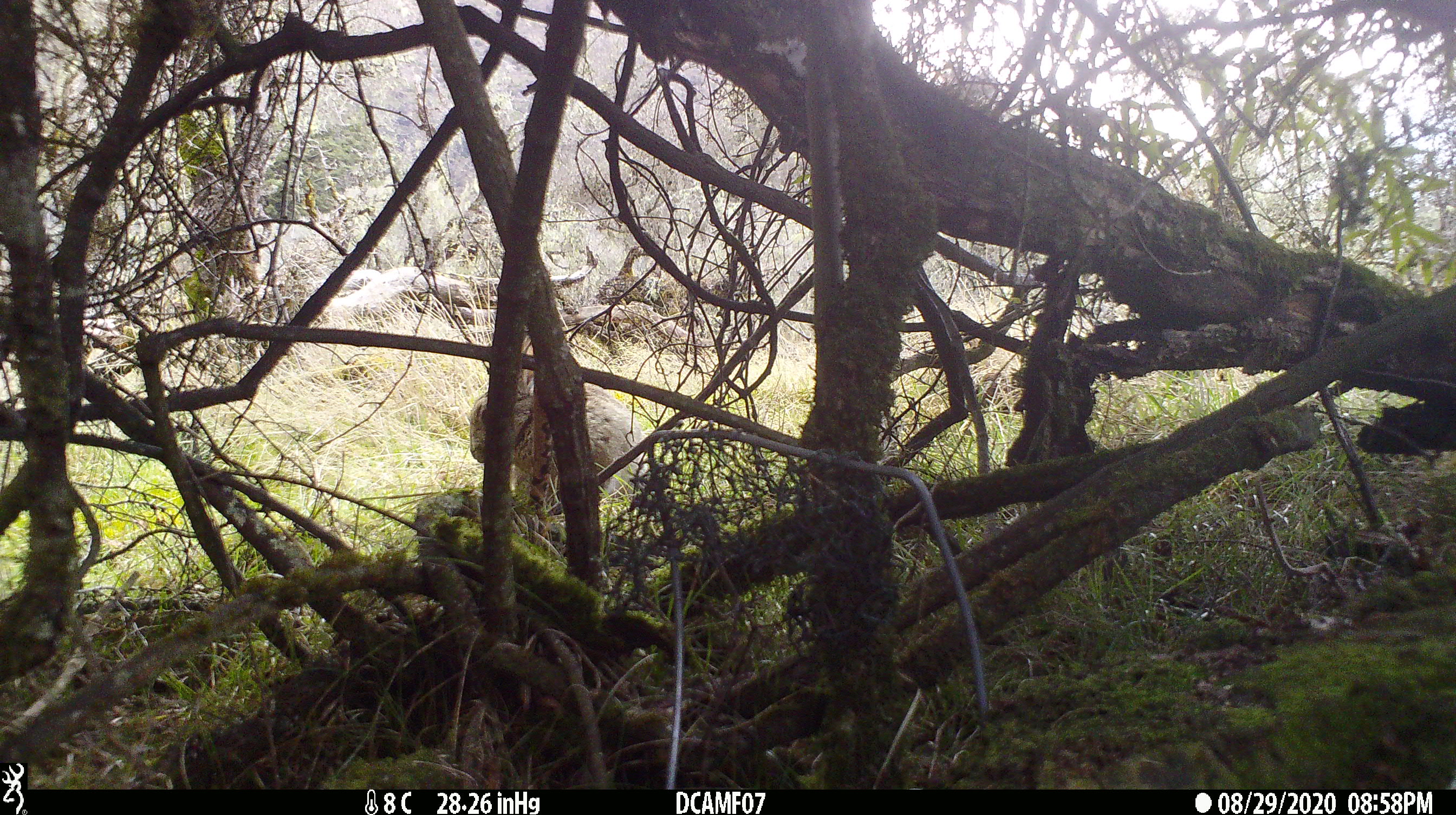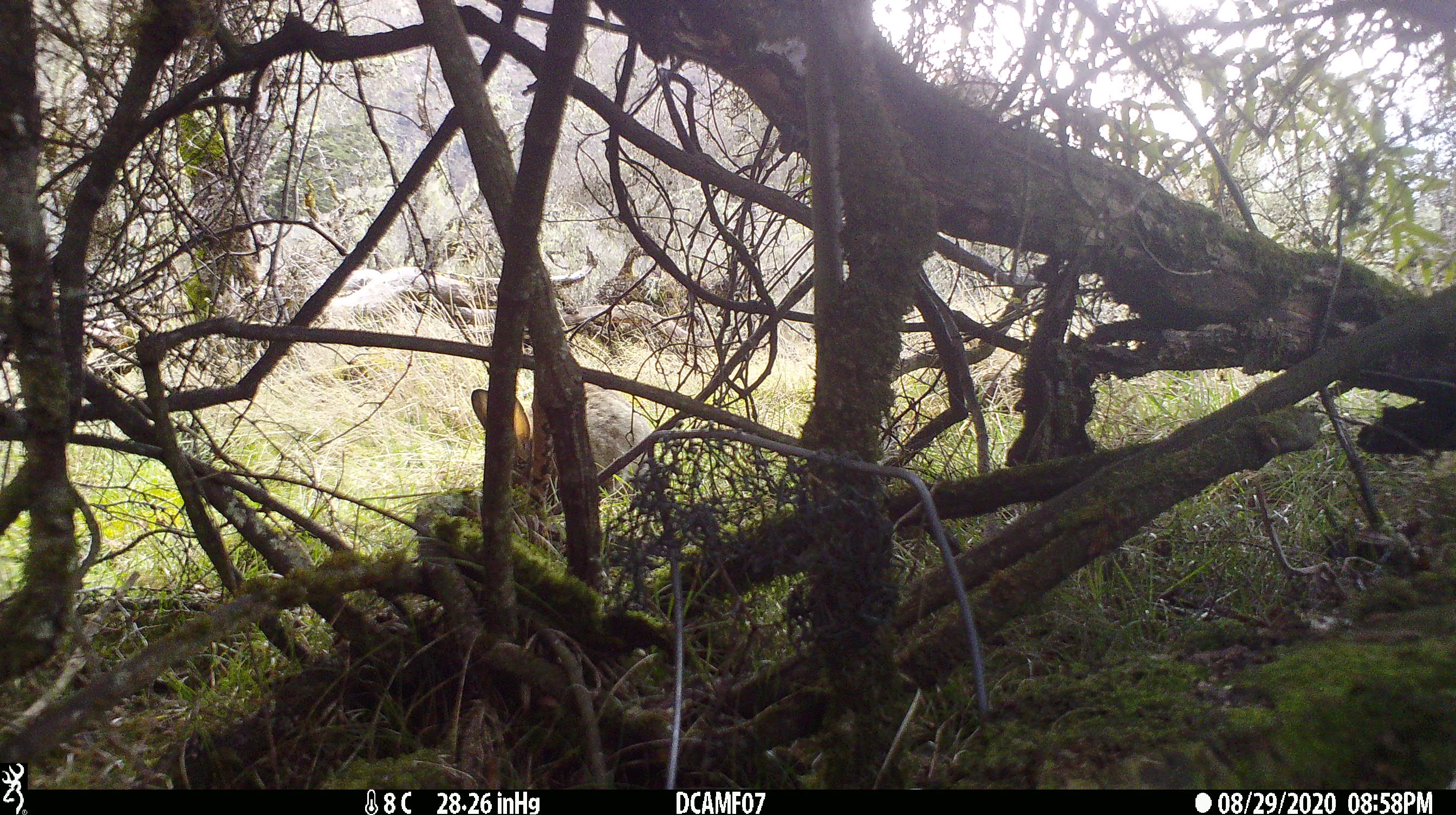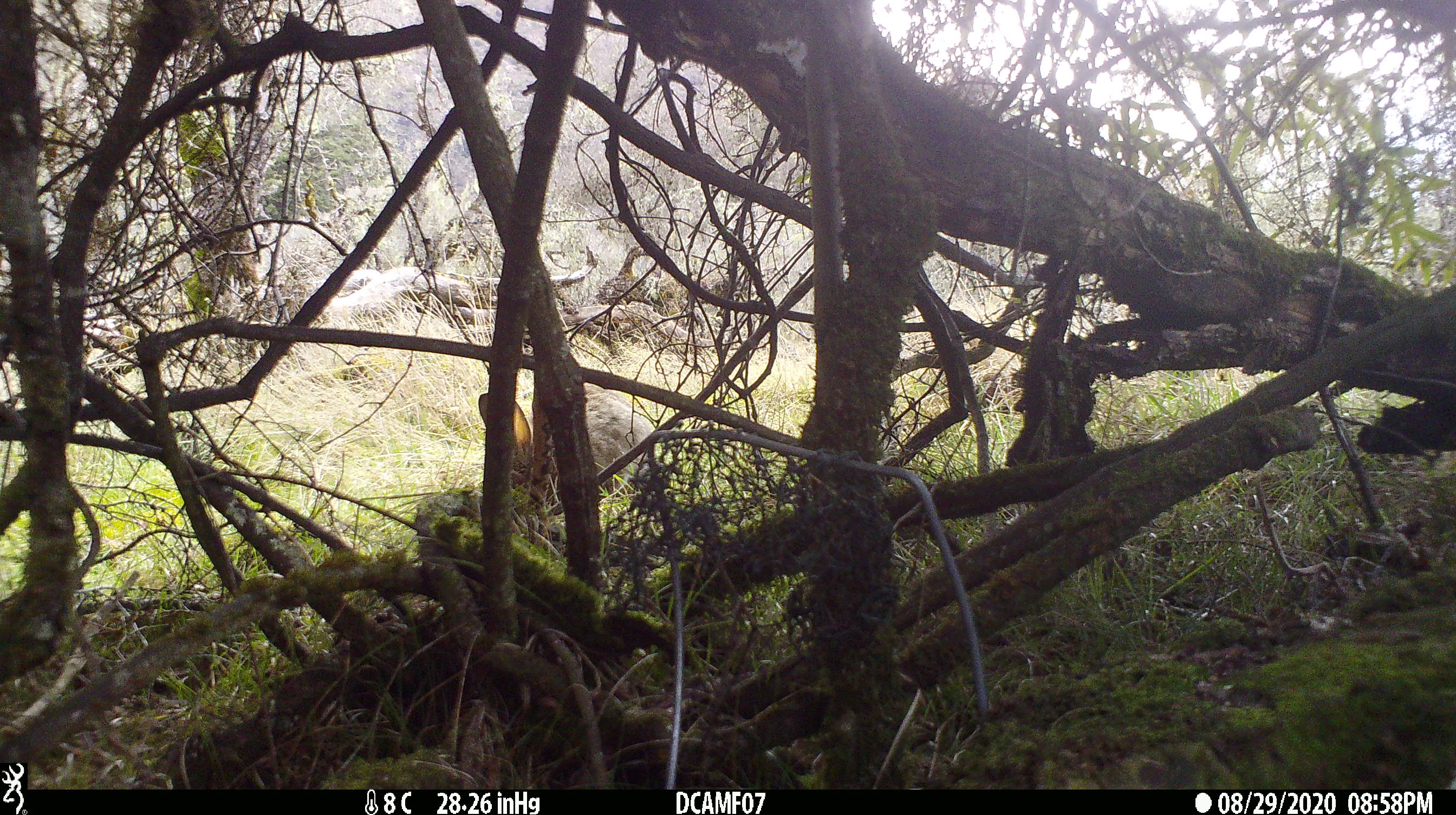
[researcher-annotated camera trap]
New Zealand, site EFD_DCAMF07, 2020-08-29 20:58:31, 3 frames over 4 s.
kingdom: Animalia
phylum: Chordata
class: Mammalia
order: Lagomorpha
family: Leporidae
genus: Oryctolagus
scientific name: Oryctolagus cuniculus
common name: european rabbit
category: rabbit